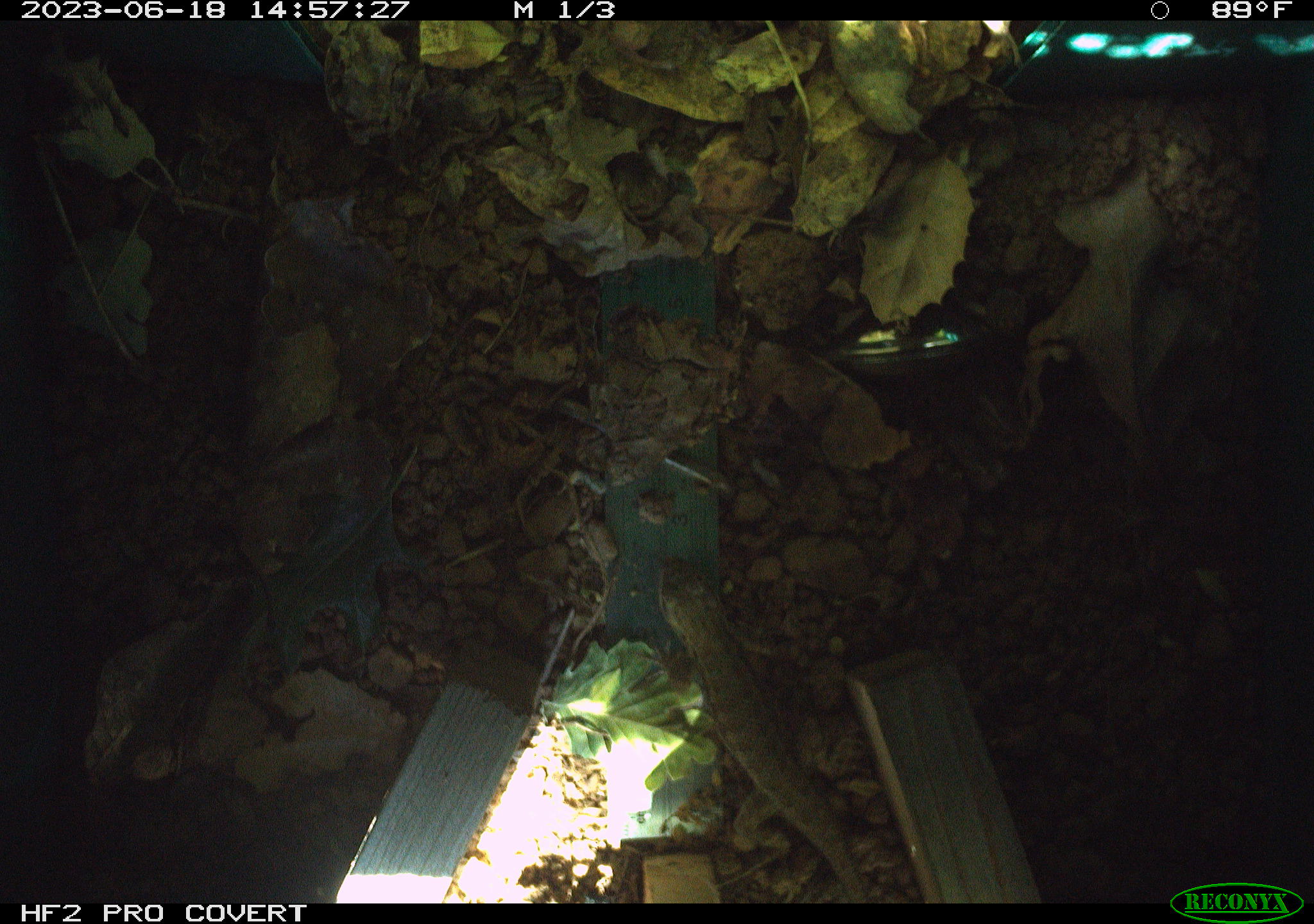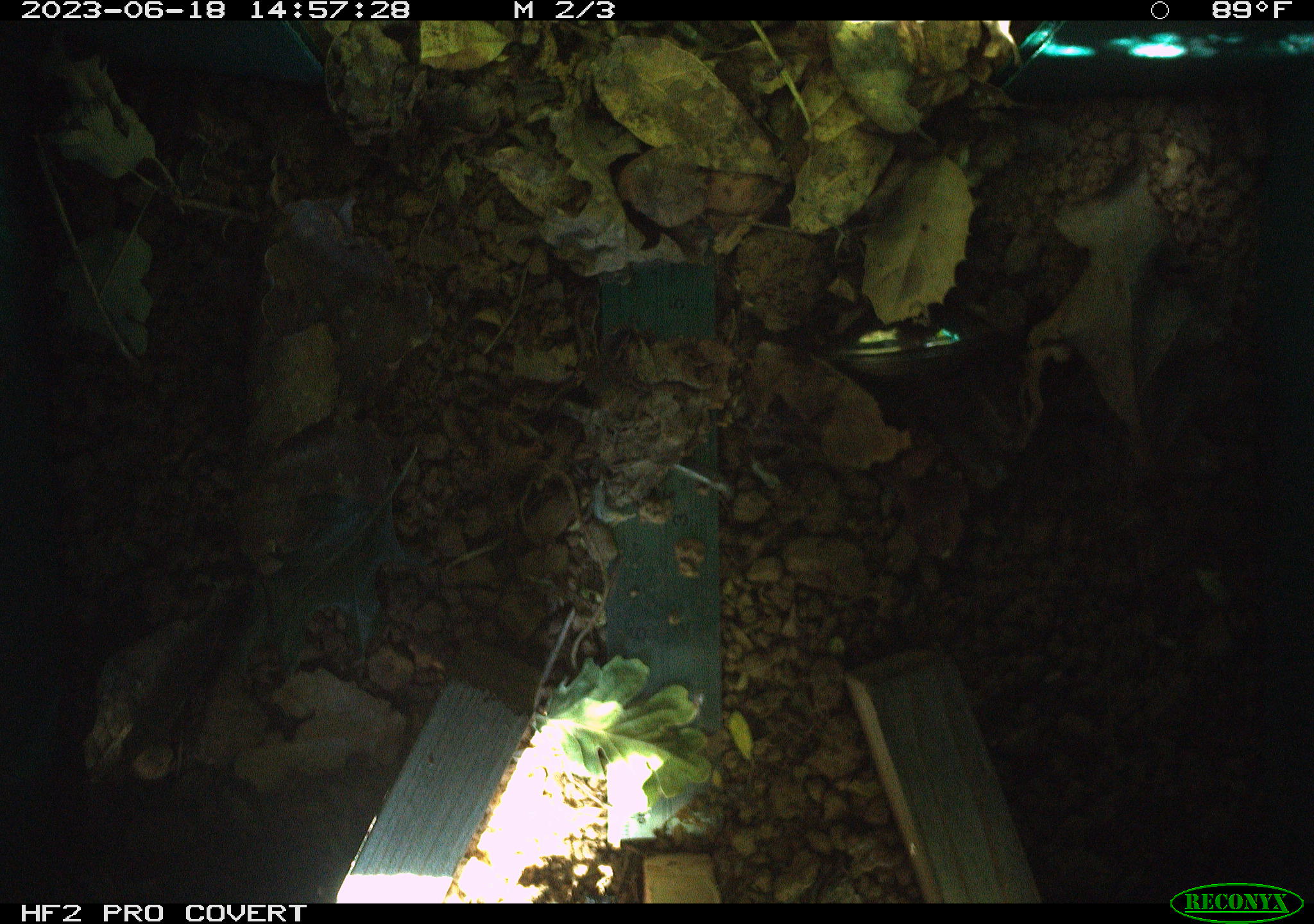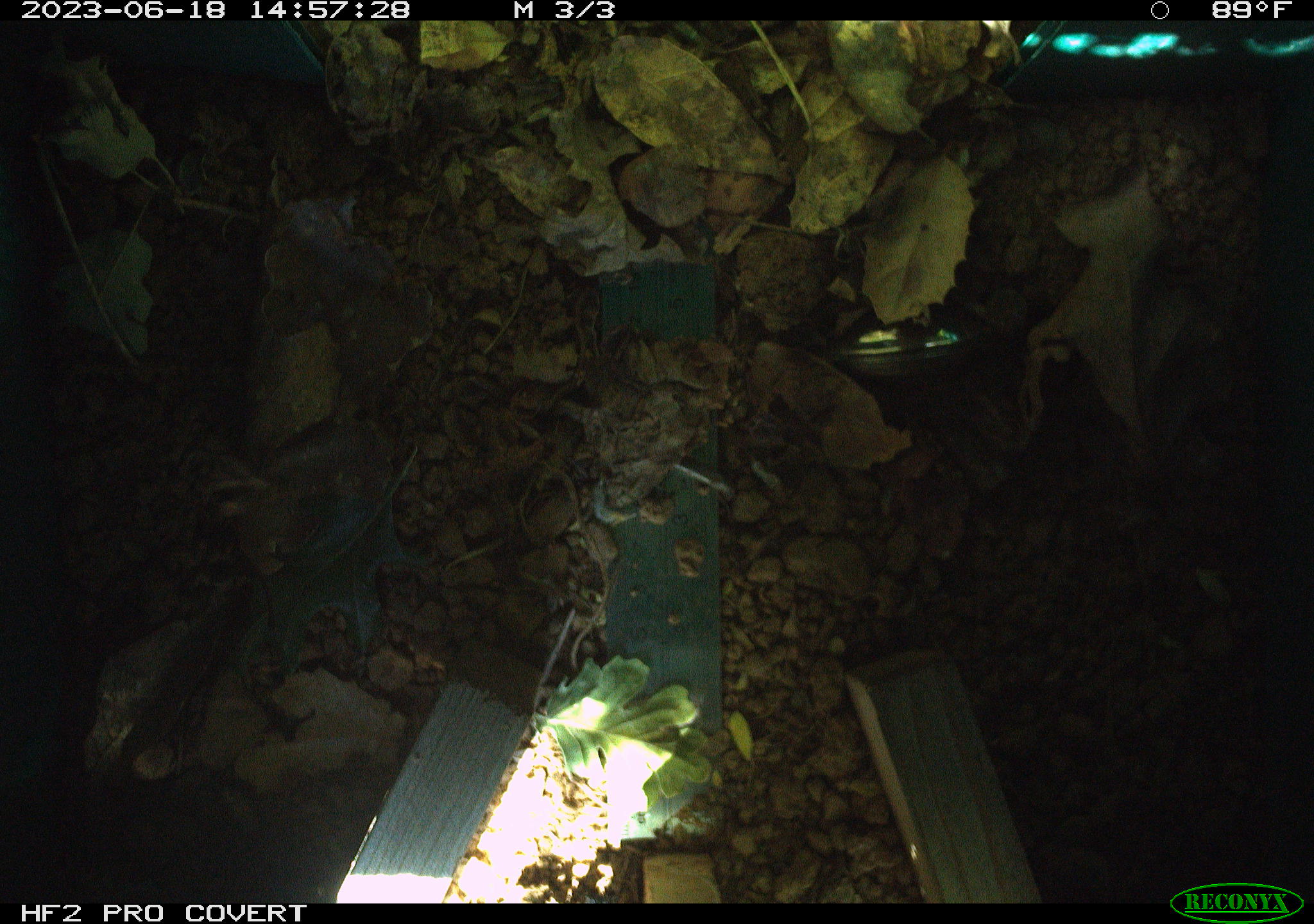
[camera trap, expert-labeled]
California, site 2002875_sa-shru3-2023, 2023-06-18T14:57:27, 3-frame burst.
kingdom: Animalia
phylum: Chordata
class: Reptilia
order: Squamata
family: Phrynosomatidae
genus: Sceloporus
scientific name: Sceloporus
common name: spiny lizards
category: sceloporus species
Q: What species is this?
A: Sceloporus species (spiny lizards) (Sceloporus).